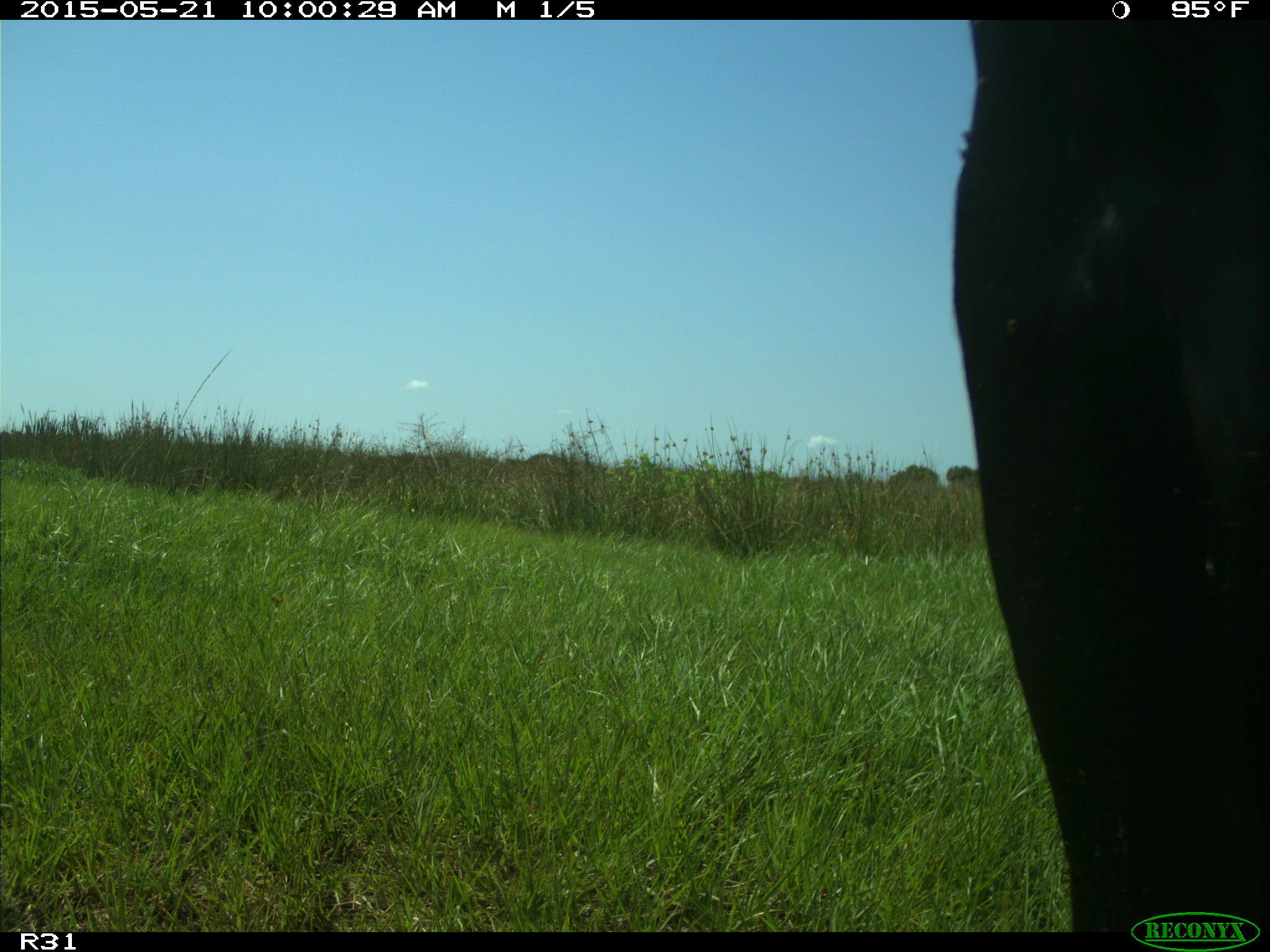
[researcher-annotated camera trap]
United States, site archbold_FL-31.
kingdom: Animalia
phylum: Chordata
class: Mammalia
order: Artiodactyla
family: Bovidae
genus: Bos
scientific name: Bos taurus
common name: domestic cow